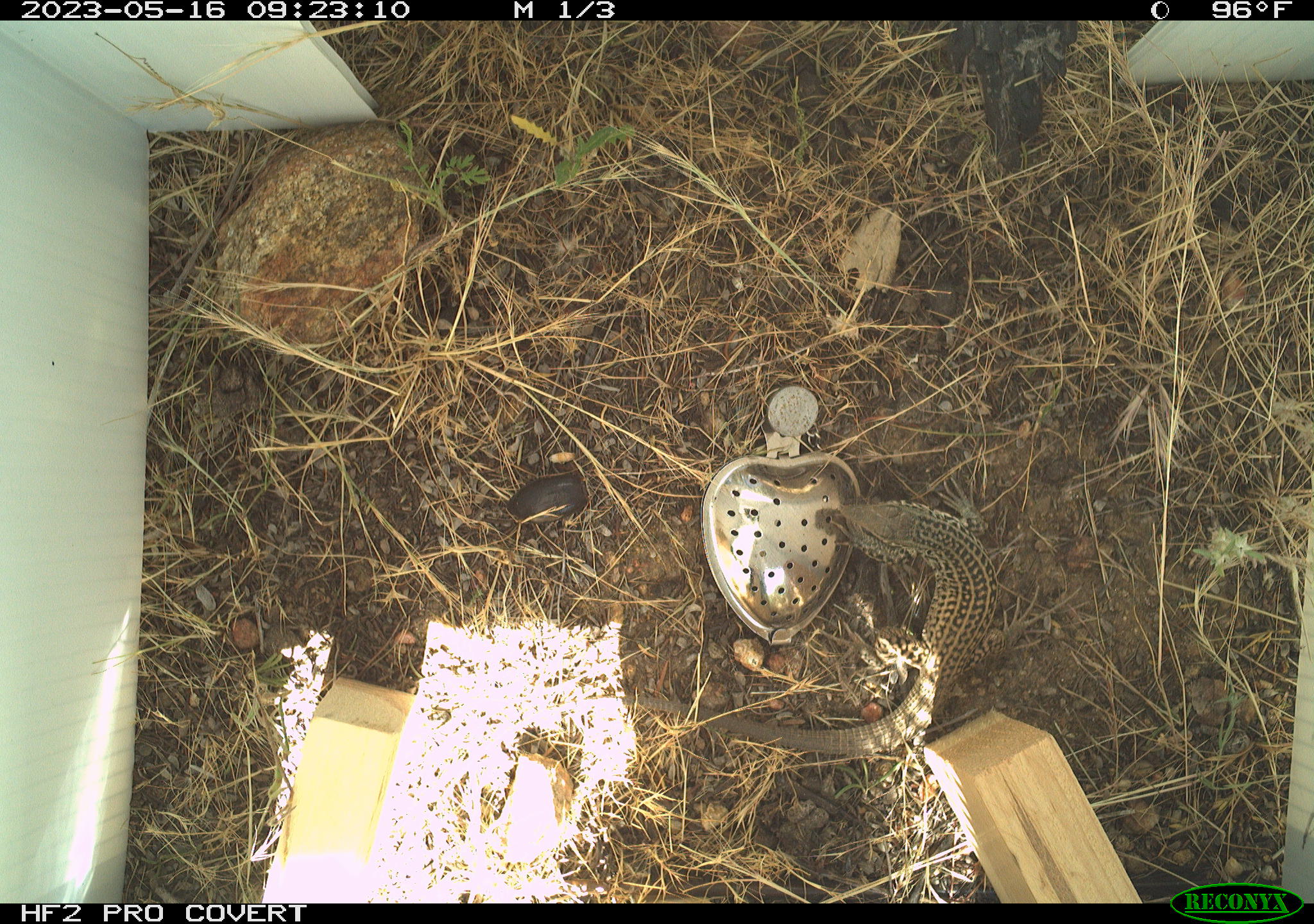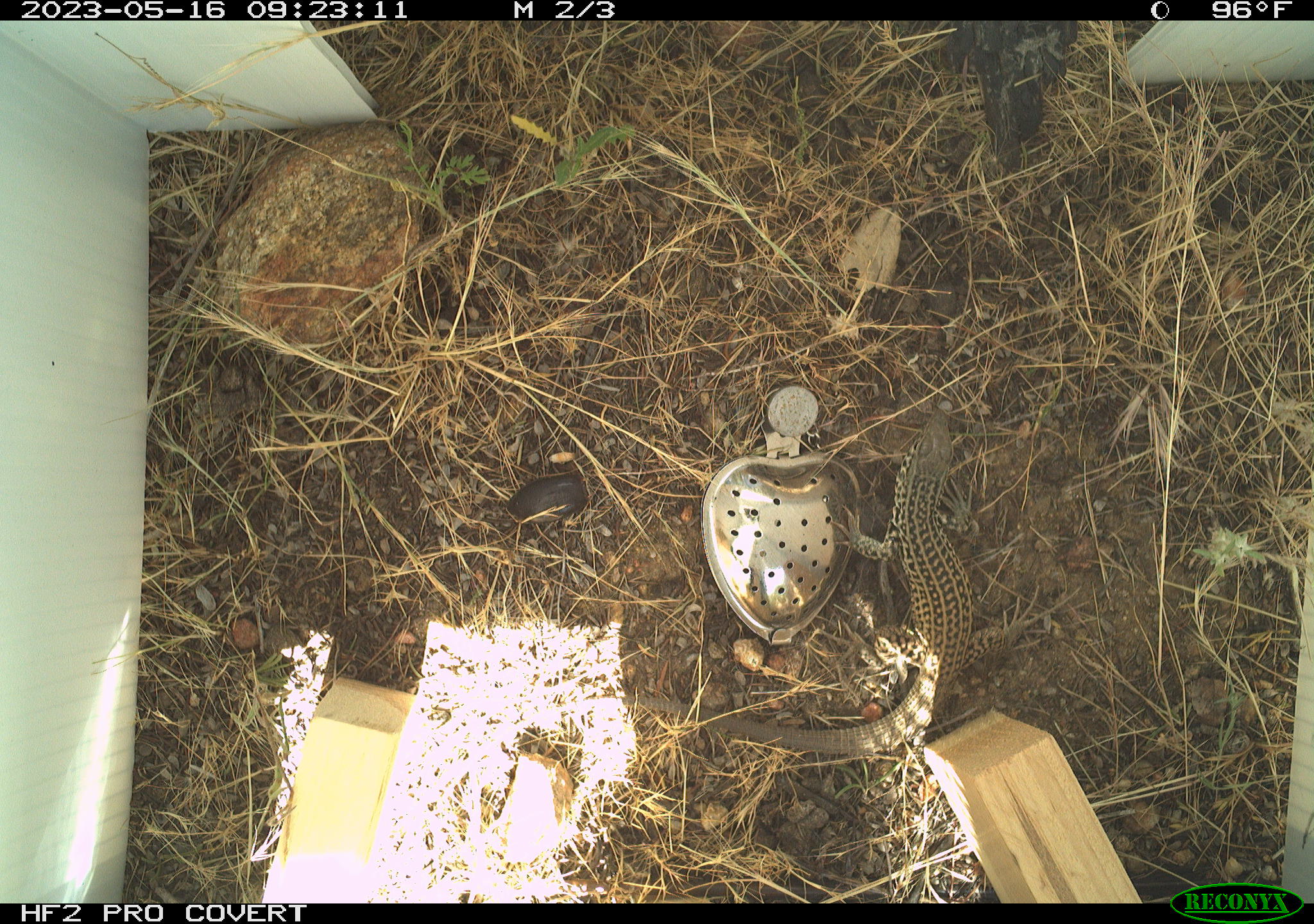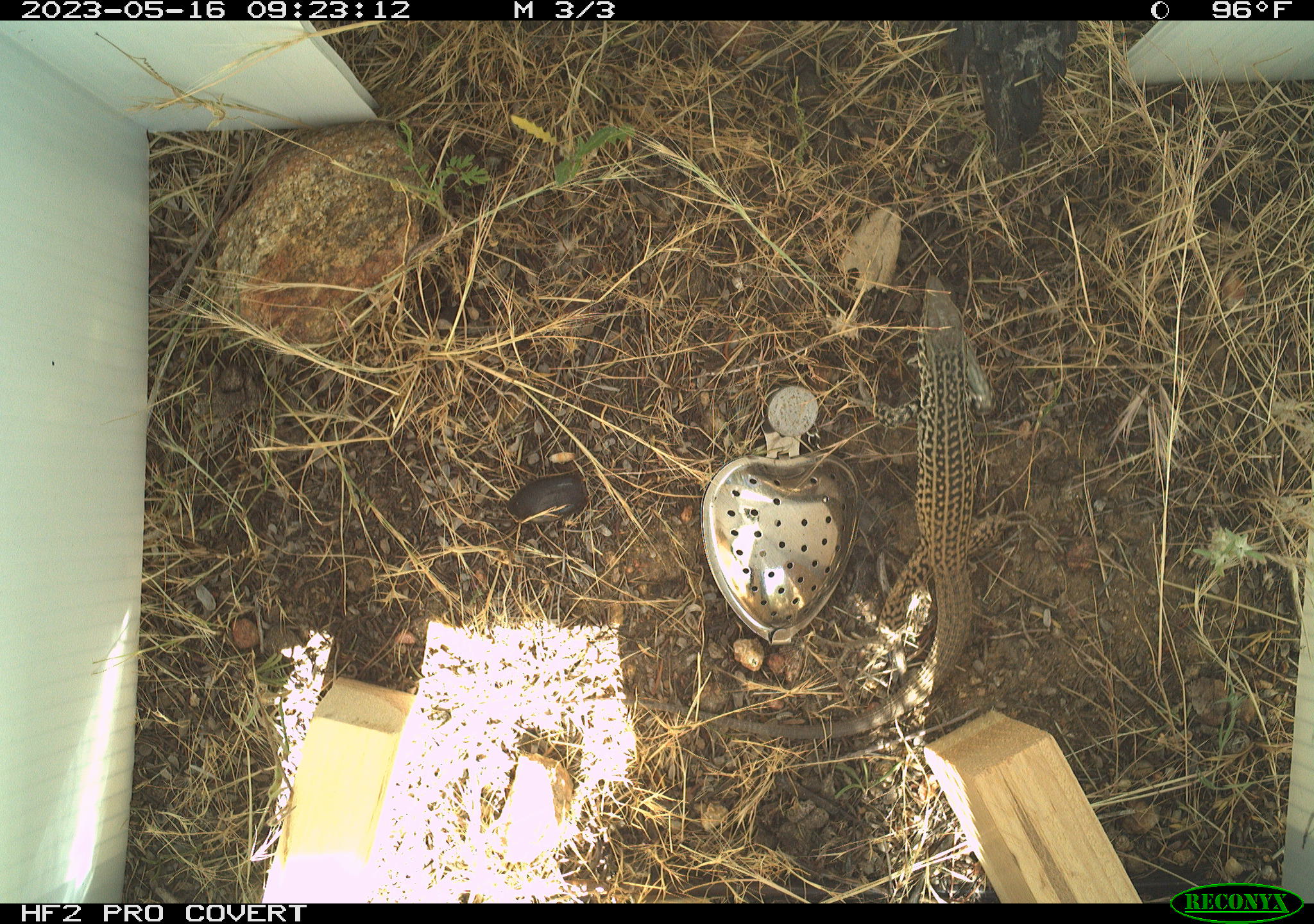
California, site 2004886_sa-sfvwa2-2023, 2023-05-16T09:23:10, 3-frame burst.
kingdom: Animalia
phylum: Chordata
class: Reptilia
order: Squamata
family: Teiidae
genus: Aspidoscelis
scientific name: Aspidoscelis tigris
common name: western whiptail